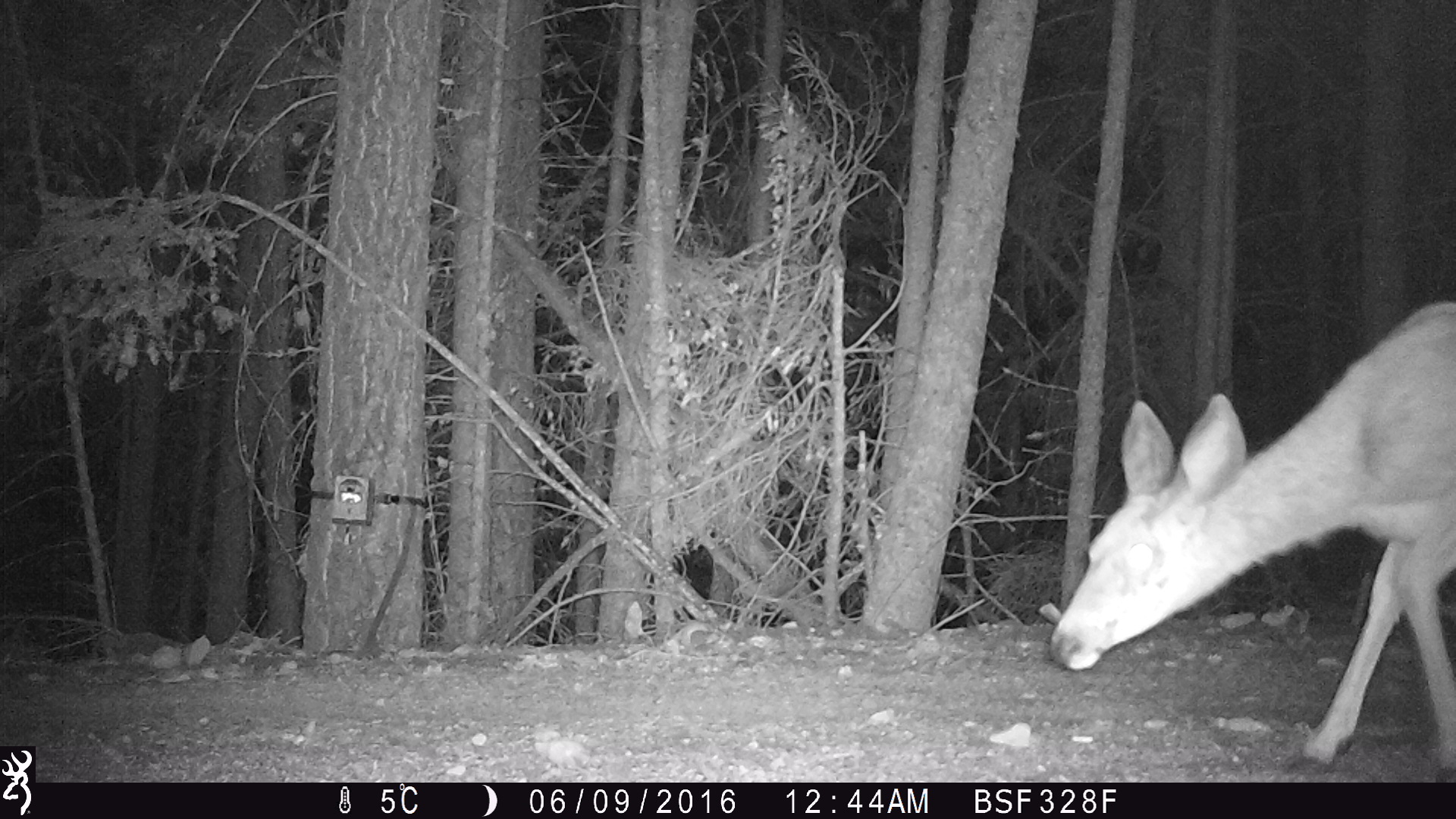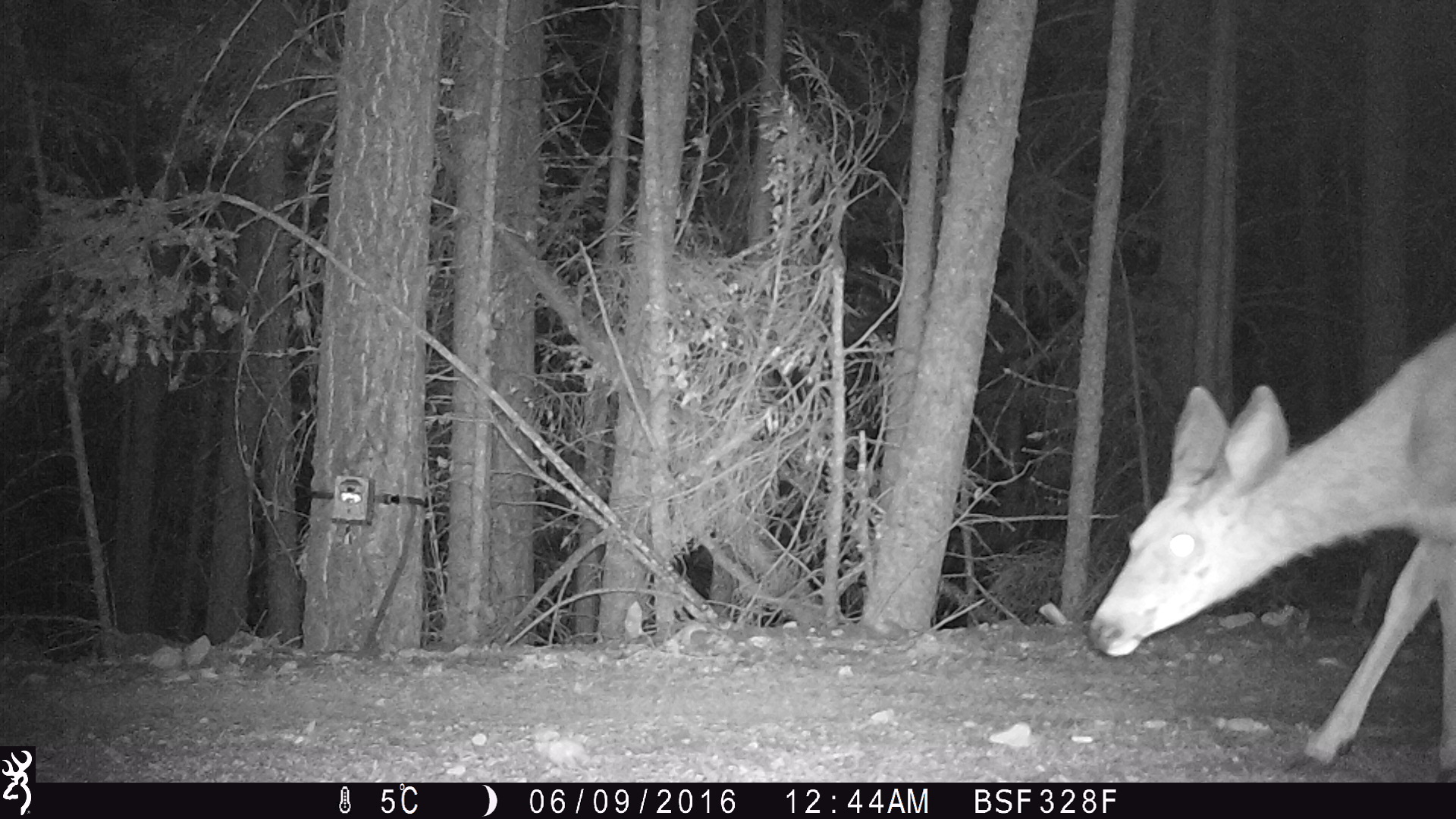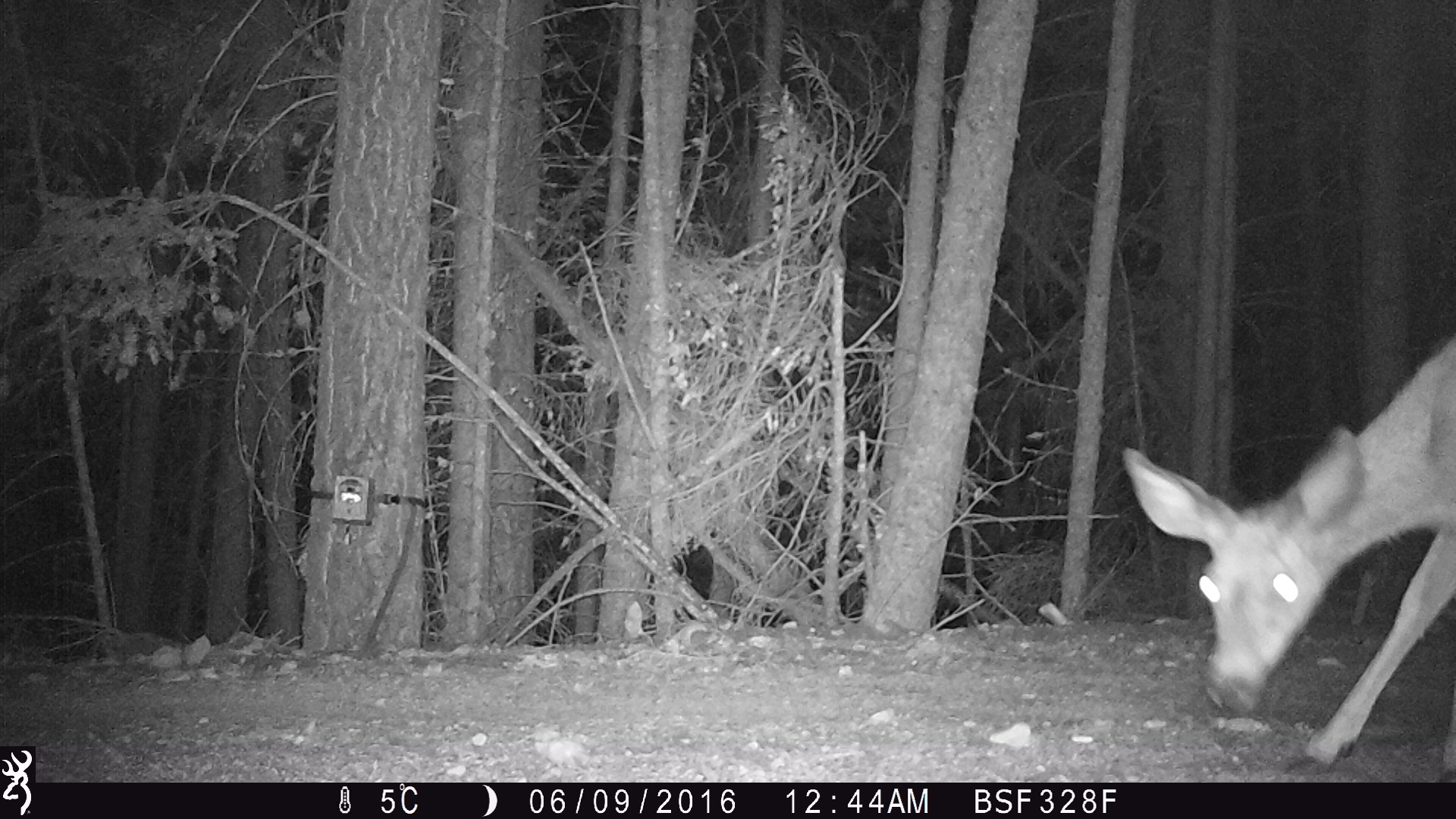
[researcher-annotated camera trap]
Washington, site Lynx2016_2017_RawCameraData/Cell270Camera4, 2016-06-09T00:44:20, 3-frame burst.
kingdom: Animalia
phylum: Chordata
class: Mammalia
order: Artiodactyla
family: Cervidae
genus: Odocoileus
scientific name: Odocoileus hemionus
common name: mule deer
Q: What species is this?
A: Odocoileus hemionus (mule deer).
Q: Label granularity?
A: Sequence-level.